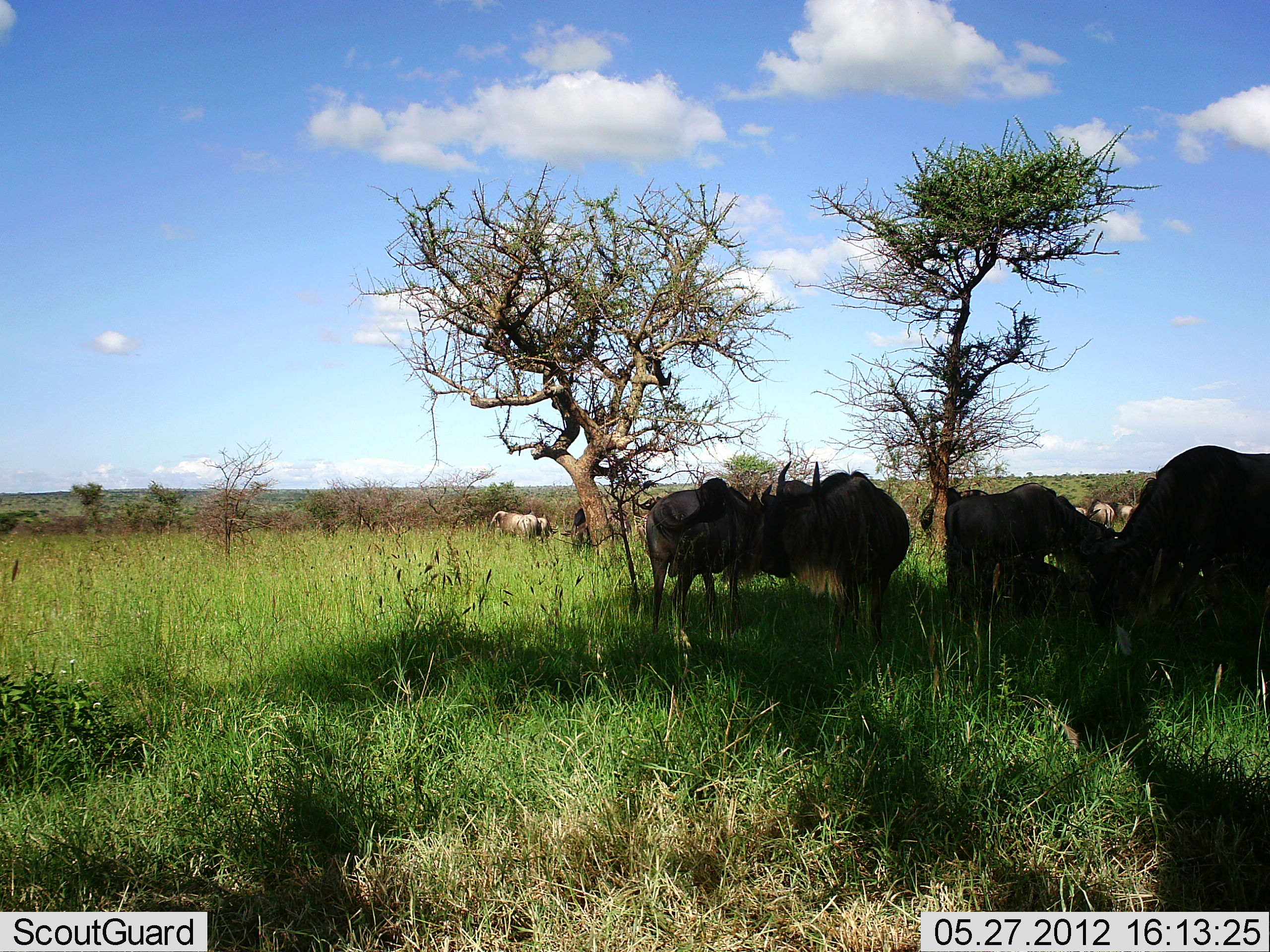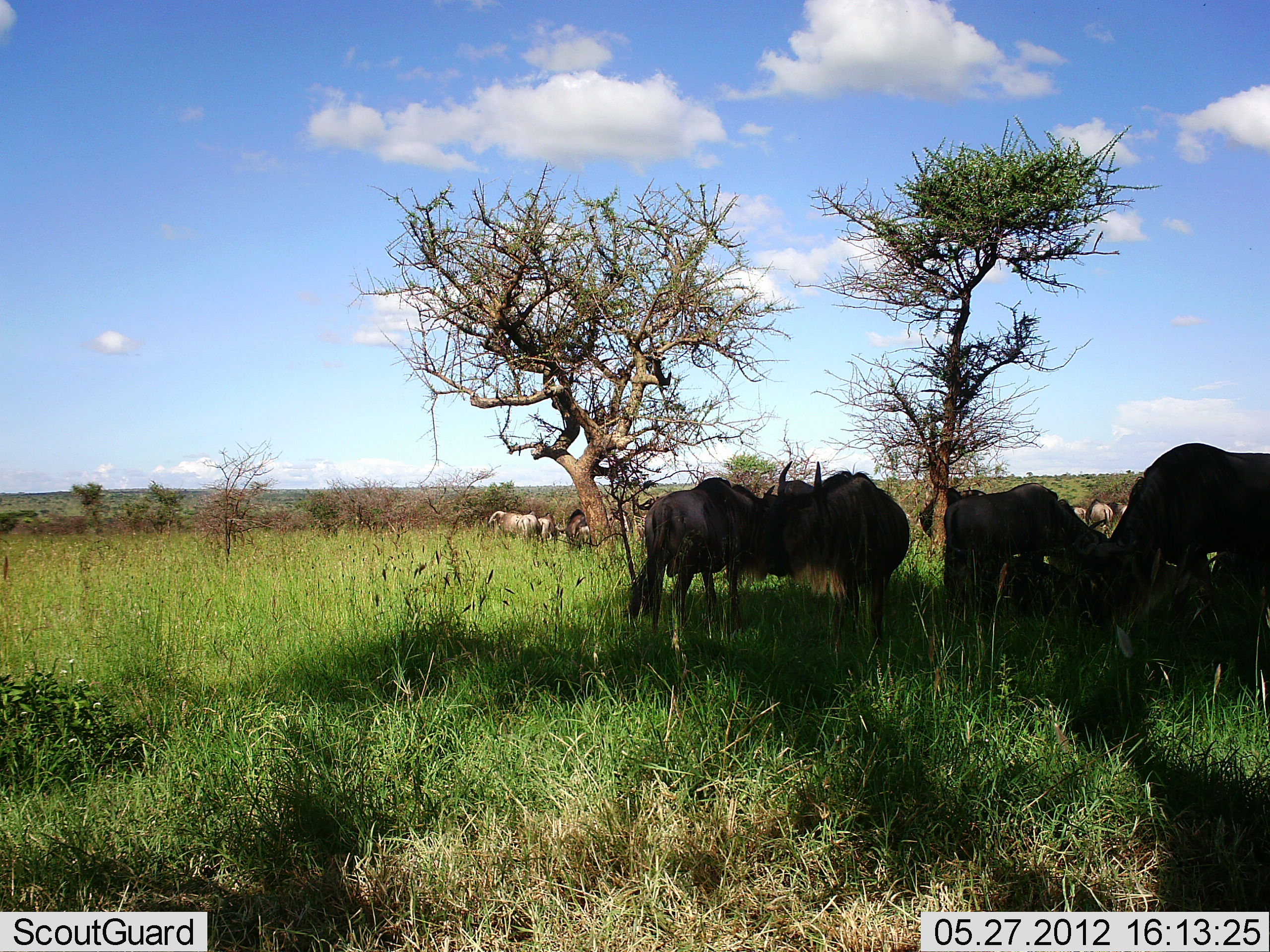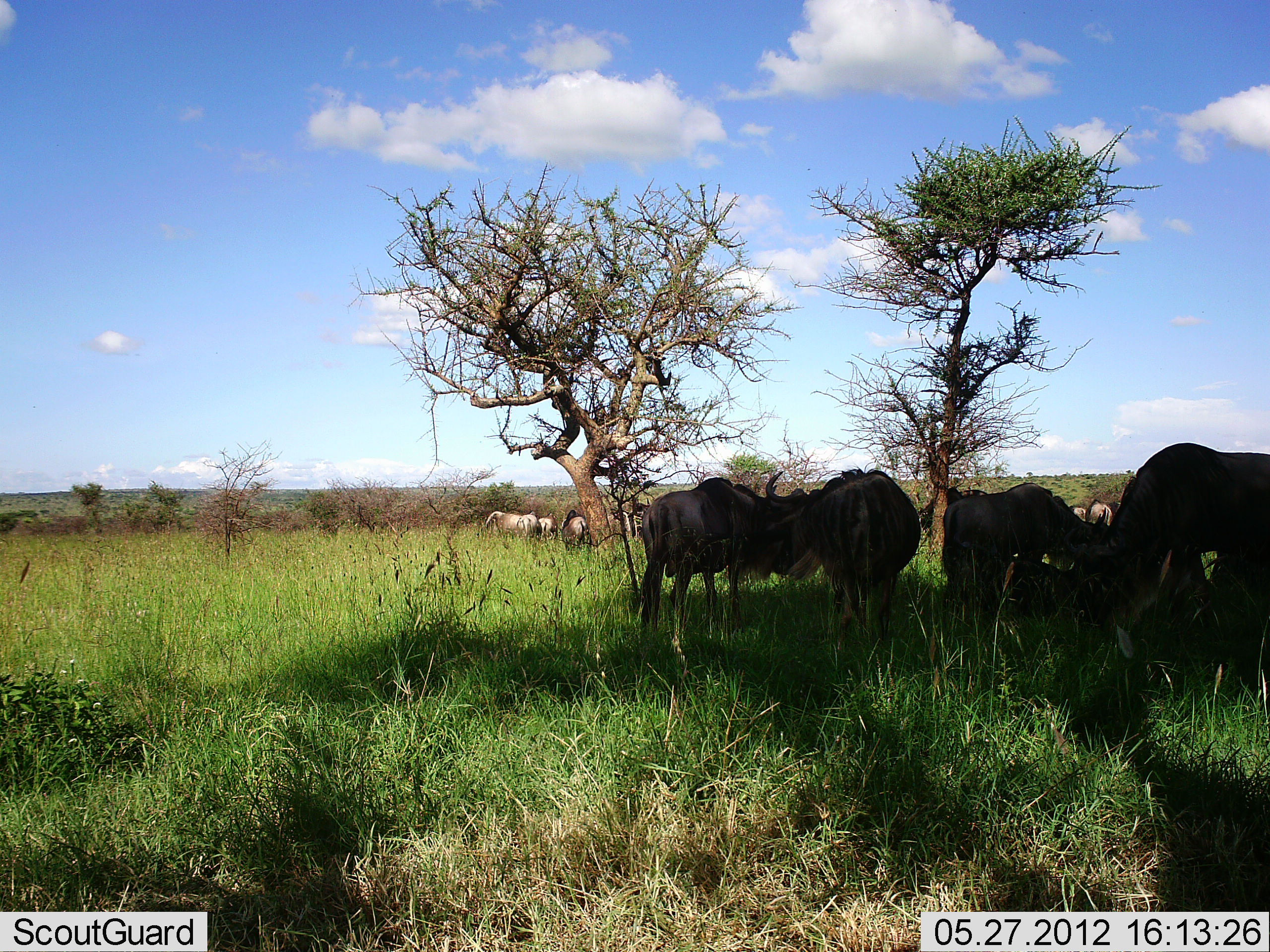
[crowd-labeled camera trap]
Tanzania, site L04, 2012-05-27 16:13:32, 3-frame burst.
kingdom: Animalia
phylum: Chordata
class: Mammalia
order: Artiodactyla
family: Bovidae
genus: Connochaetes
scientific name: Connochaetes taurinus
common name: blue wildebeest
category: wildebeest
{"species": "wildebeest (blue wildebeest) (Connochaetes taurinus)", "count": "11-50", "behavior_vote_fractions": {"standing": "90%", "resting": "20%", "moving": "20%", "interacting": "10%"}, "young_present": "0%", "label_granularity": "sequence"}